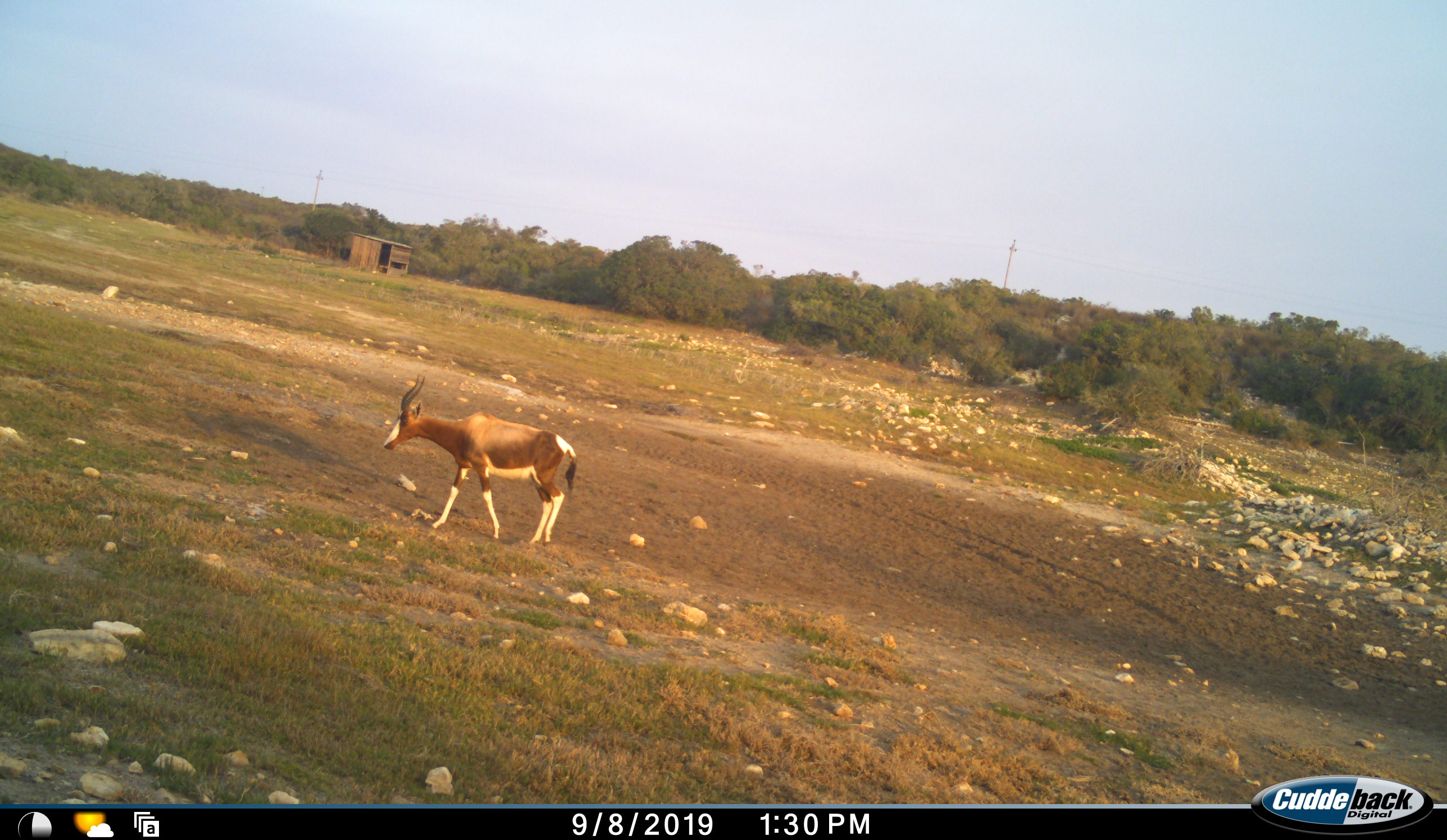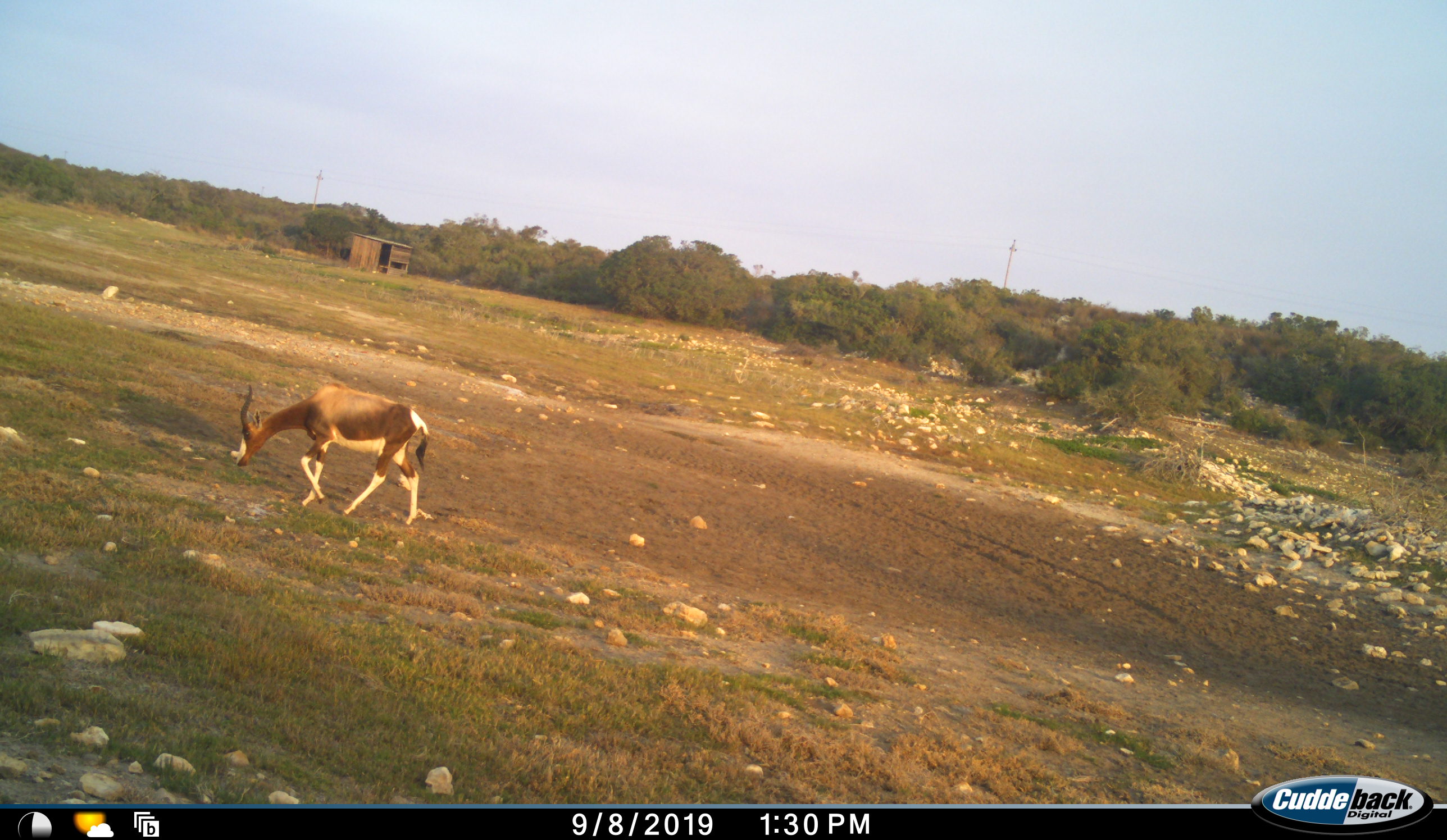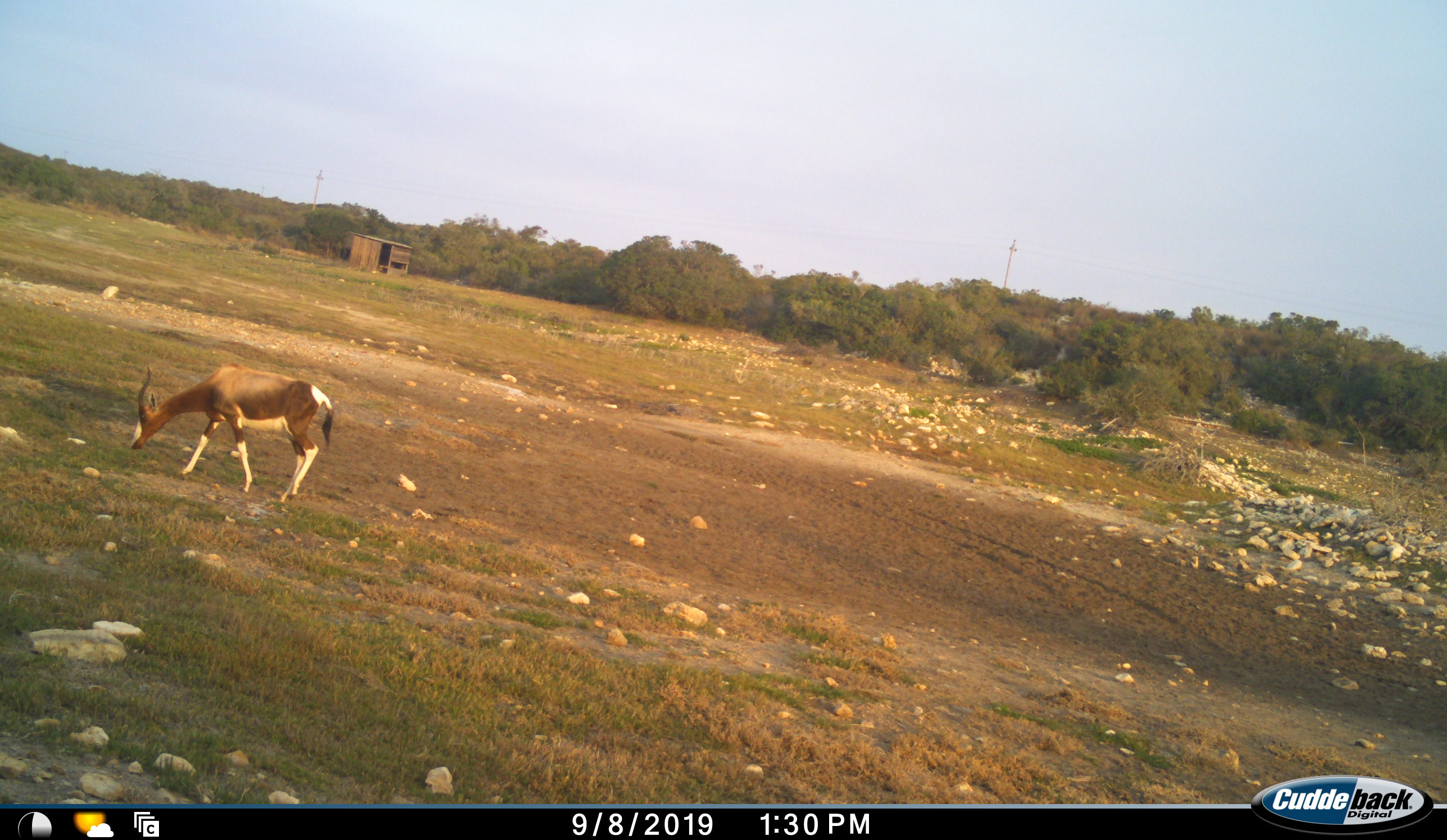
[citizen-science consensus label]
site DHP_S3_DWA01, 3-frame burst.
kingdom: Animalia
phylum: Chordata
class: Mammalia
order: Artiodactyla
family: Bovidae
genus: Damaliscus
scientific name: Damaliscus pygargus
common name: bontebok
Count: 1.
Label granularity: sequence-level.